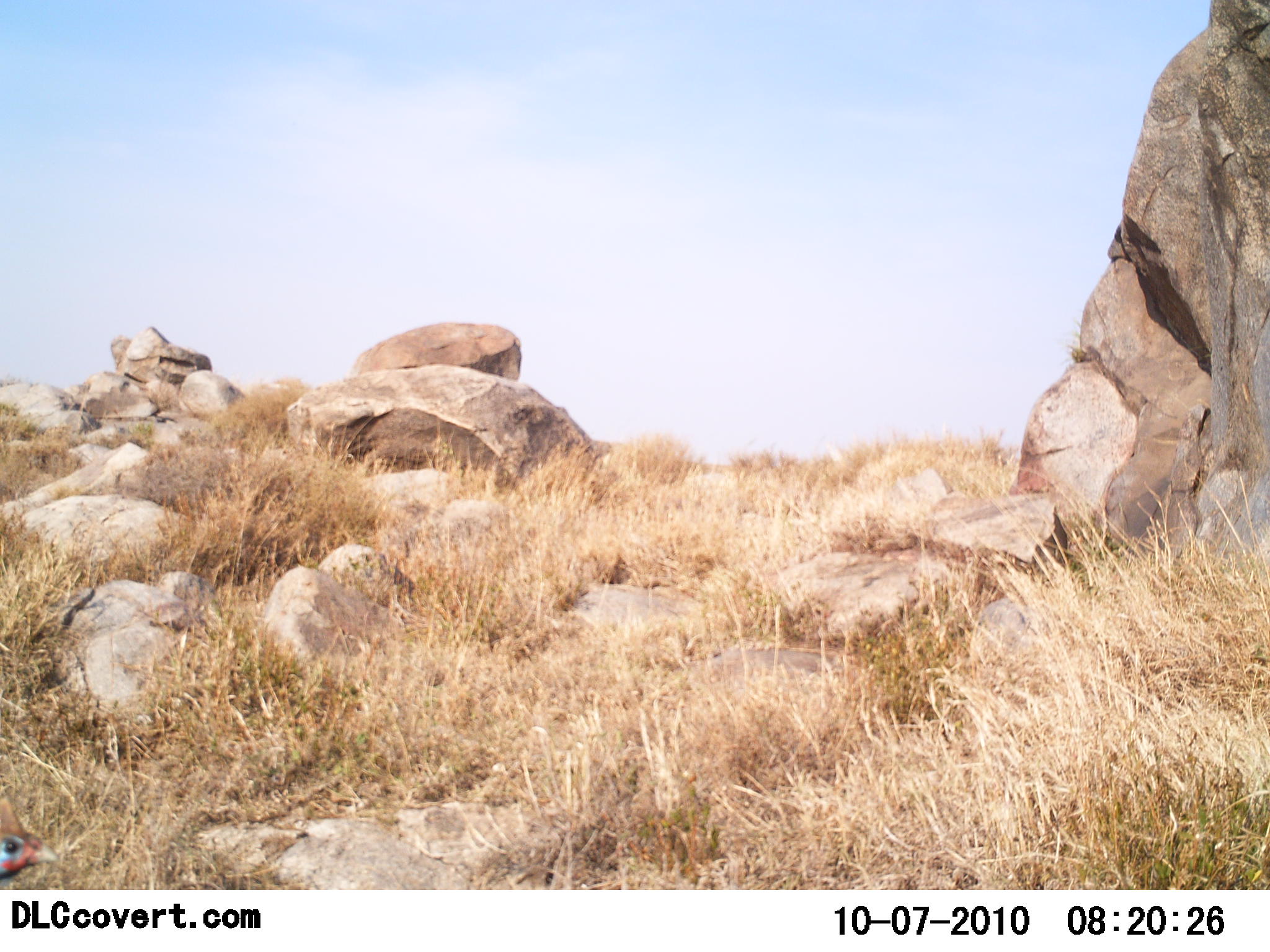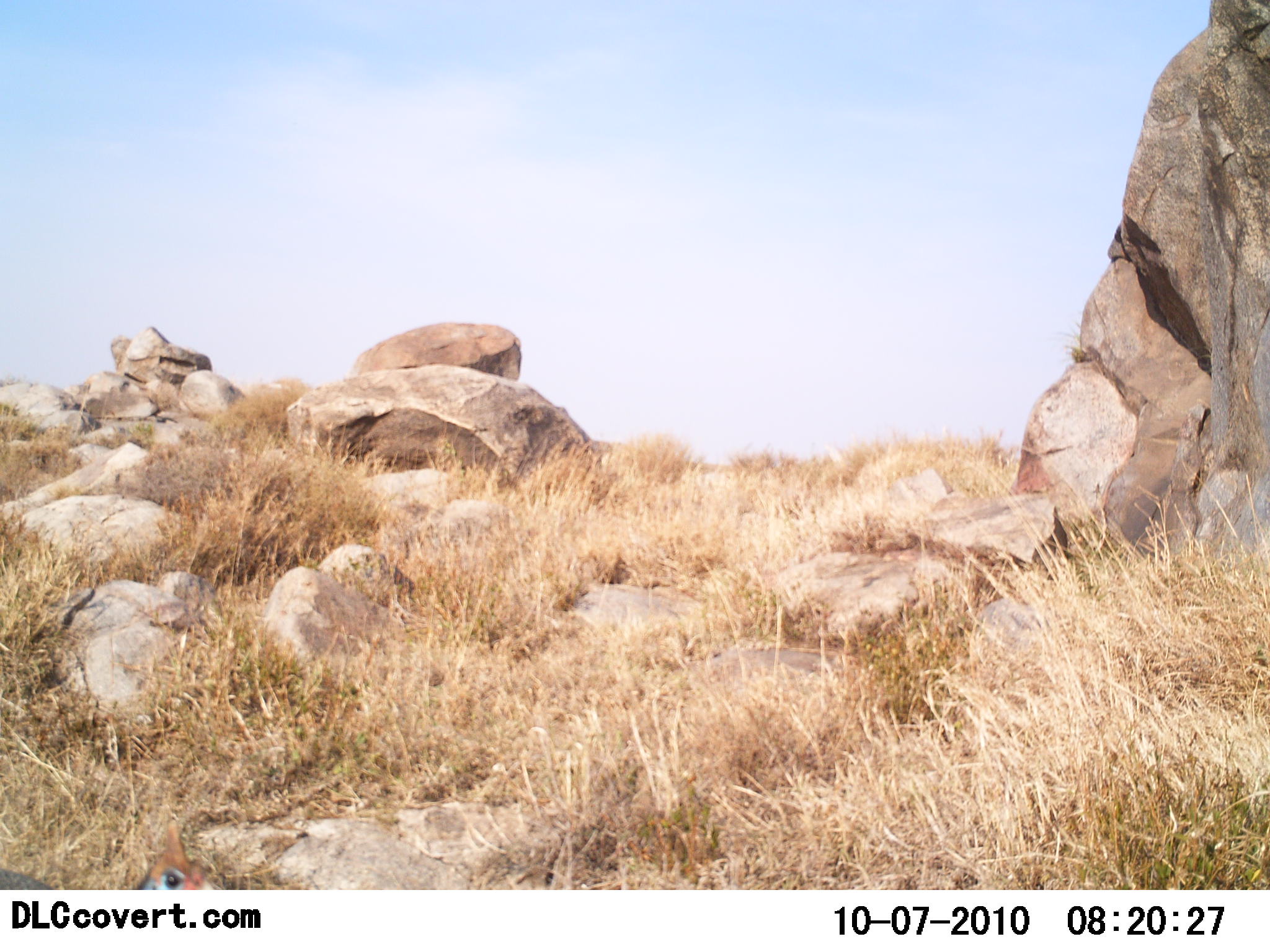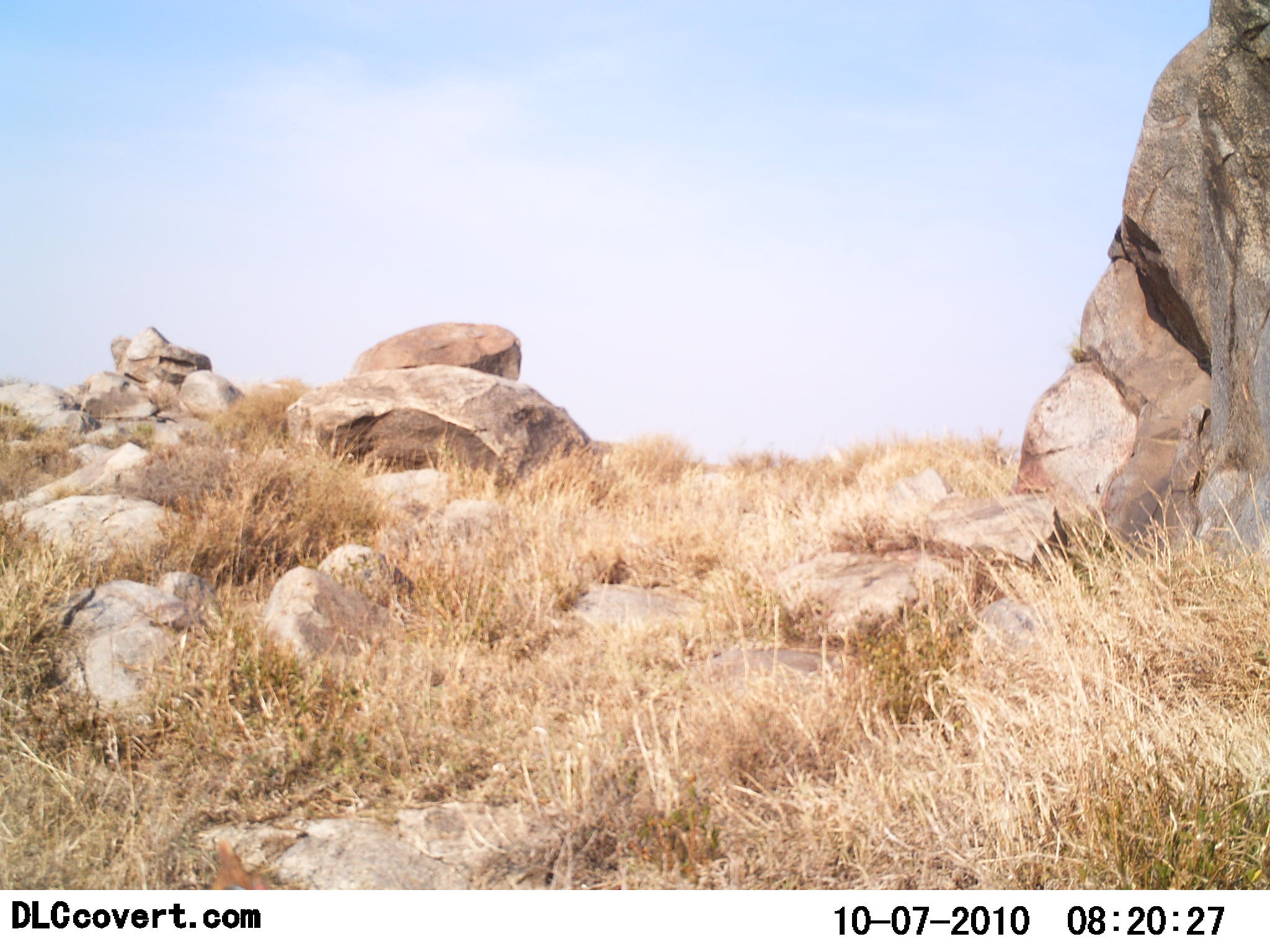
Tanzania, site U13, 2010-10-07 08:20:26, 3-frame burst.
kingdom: Animalia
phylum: Chordata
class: Aves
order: Galliformes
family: Numididae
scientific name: Numididae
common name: guinea fowl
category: guineafowl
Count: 1.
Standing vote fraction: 5%.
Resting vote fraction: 0%.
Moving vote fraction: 95%.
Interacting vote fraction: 0%.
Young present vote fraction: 0%.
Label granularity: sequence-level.